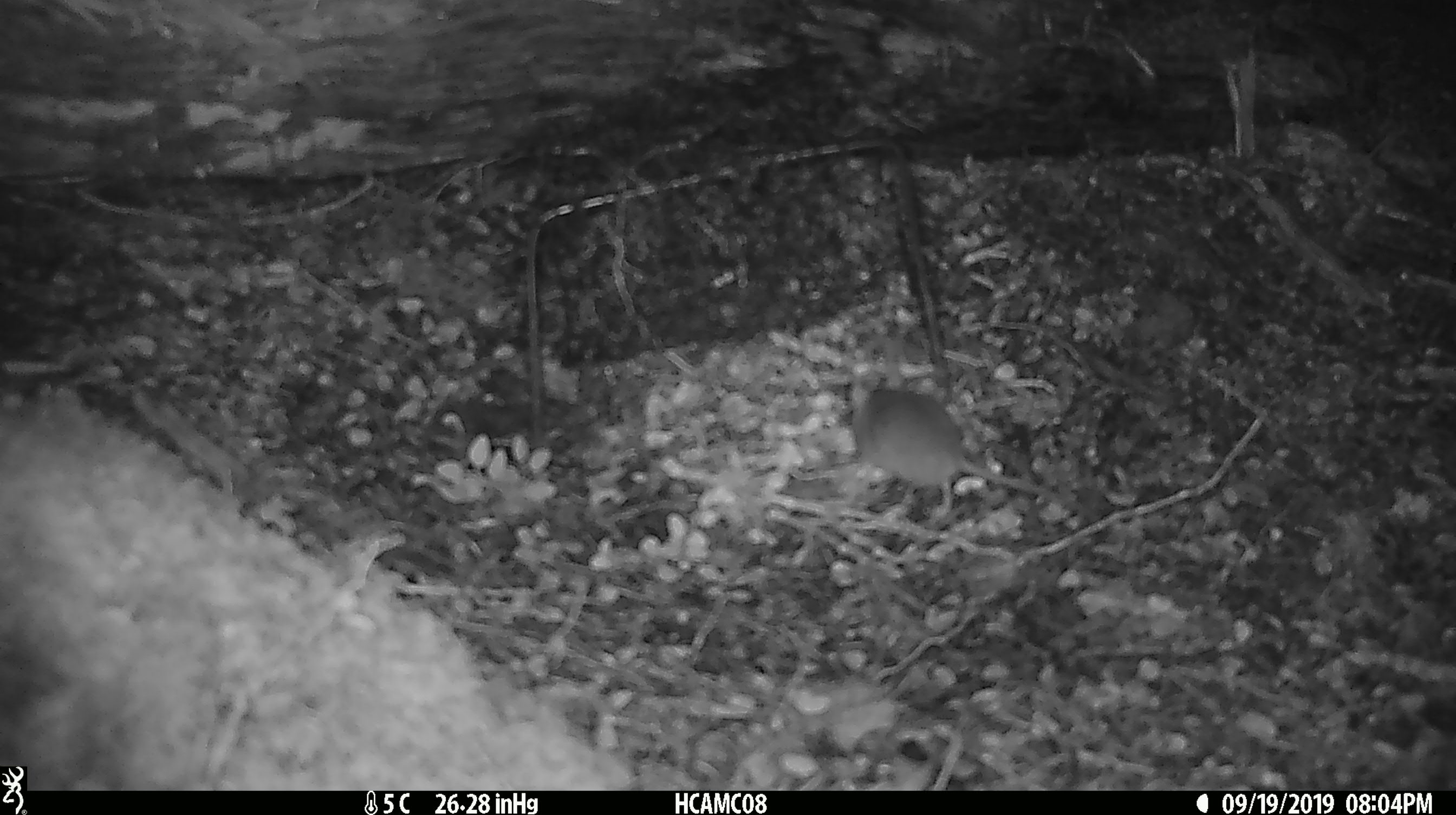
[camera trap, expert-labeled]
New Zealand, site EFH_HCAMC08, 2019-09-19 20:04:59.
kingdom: Animalia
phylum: Chordata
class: Mammalia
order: Rodentia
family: Muridae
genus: Mus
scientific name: Mus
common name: mouse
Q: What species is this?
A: Mouse (Mus).